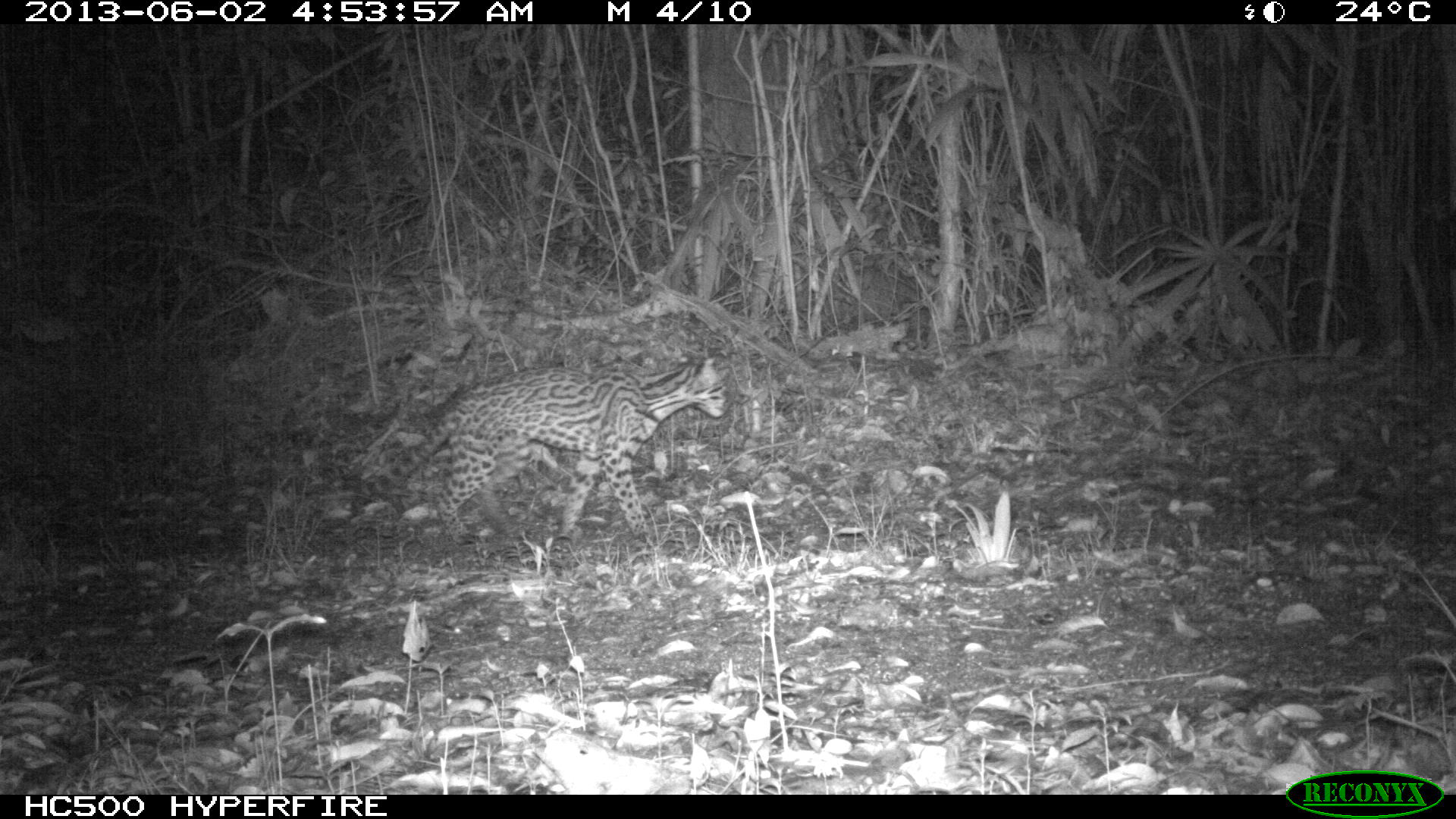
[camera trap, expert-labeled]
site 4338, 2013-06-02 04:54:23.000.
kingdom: Animalia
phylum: Chordata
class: Mammalia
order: Carnivora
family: Felidae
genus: Leopardus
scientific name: Leopardus pardalis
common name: ocelot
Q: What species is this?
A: Leopardus pardalis (ocelot).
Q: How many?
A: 1.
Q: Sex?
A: Female.